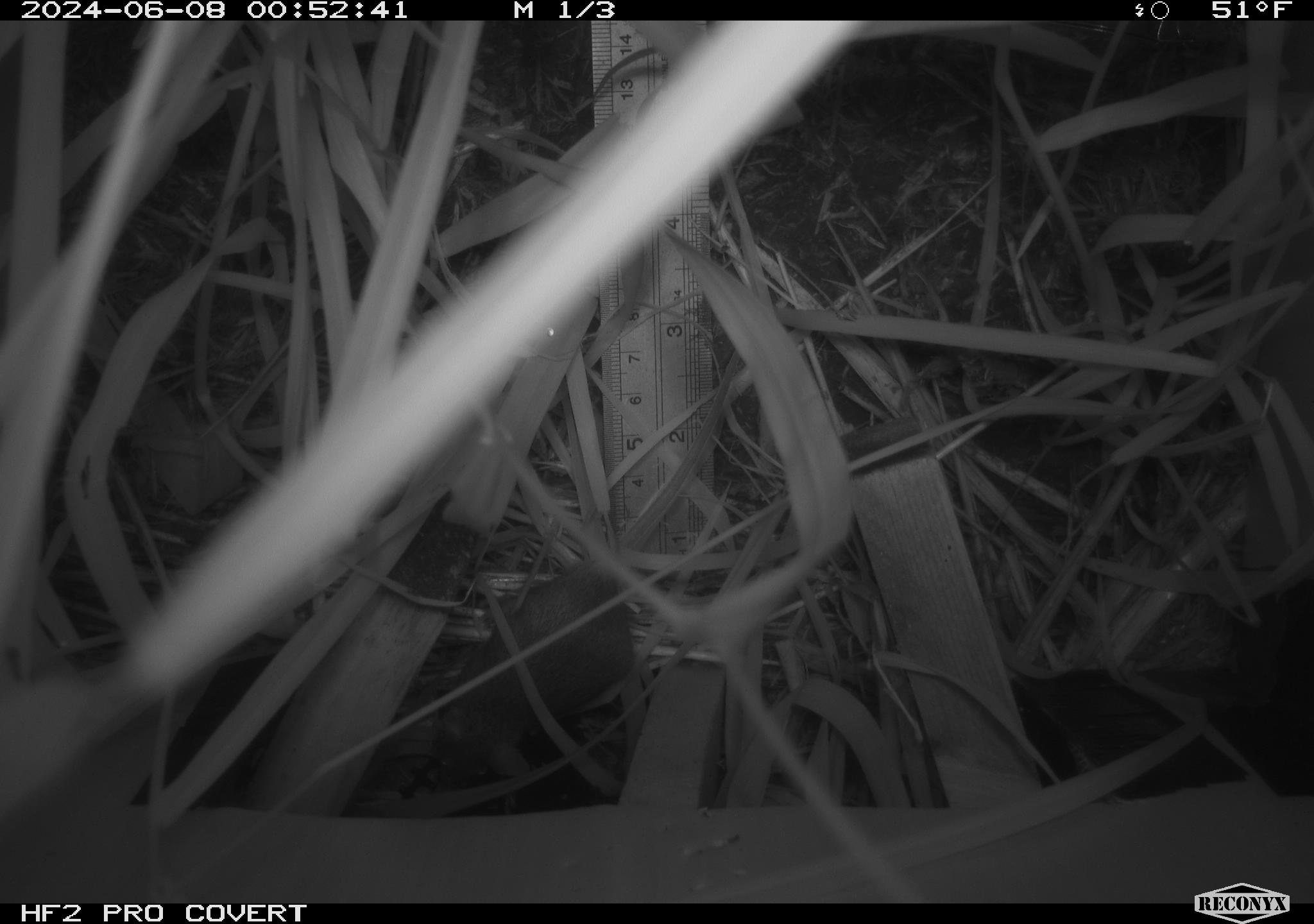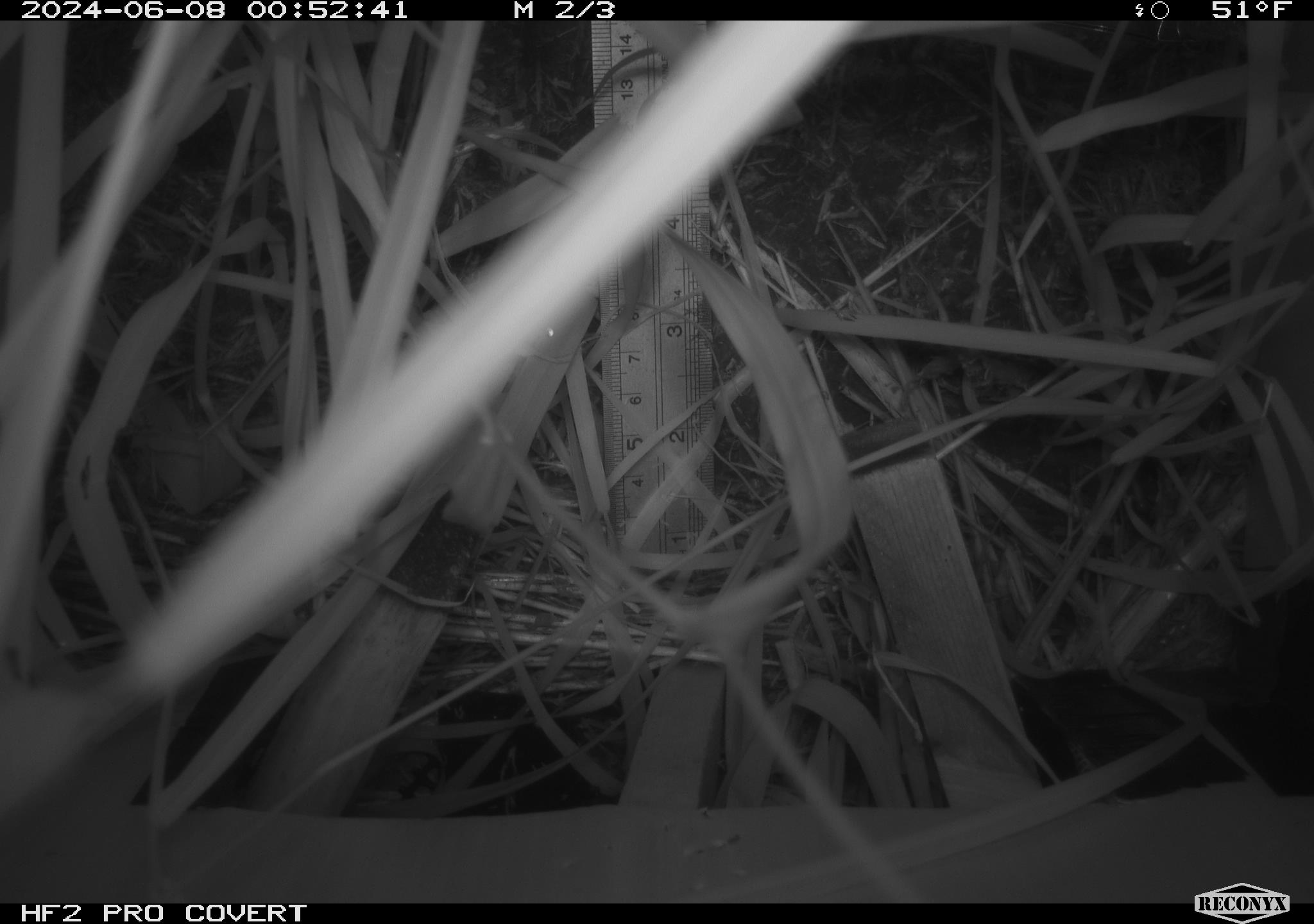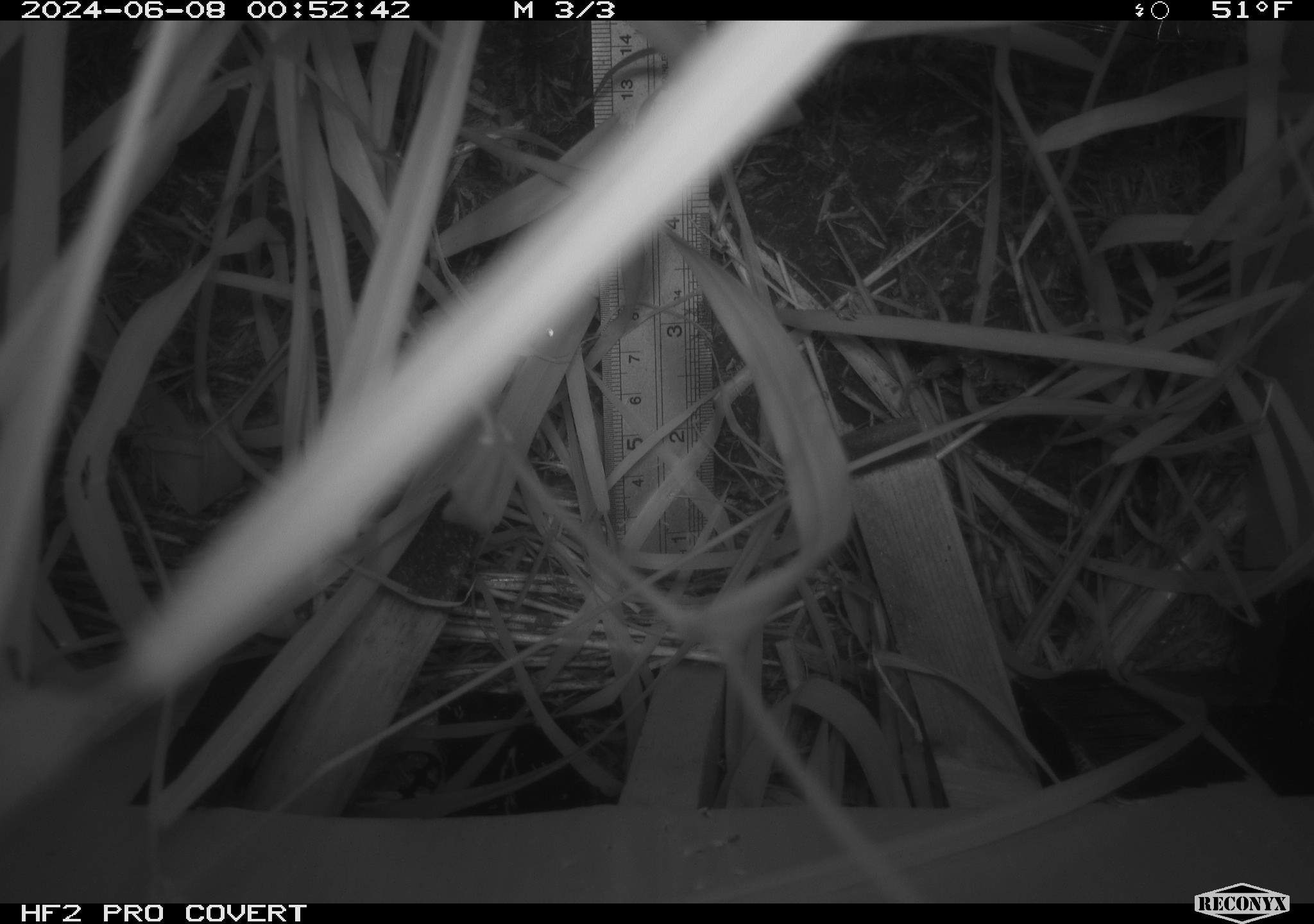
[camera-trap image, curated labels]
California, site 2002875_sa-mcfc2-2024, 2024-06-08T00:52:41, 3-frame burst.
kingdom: Animalia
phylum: Chordata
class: Mammalia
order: Rodentia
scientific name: Rodentia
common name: rodent